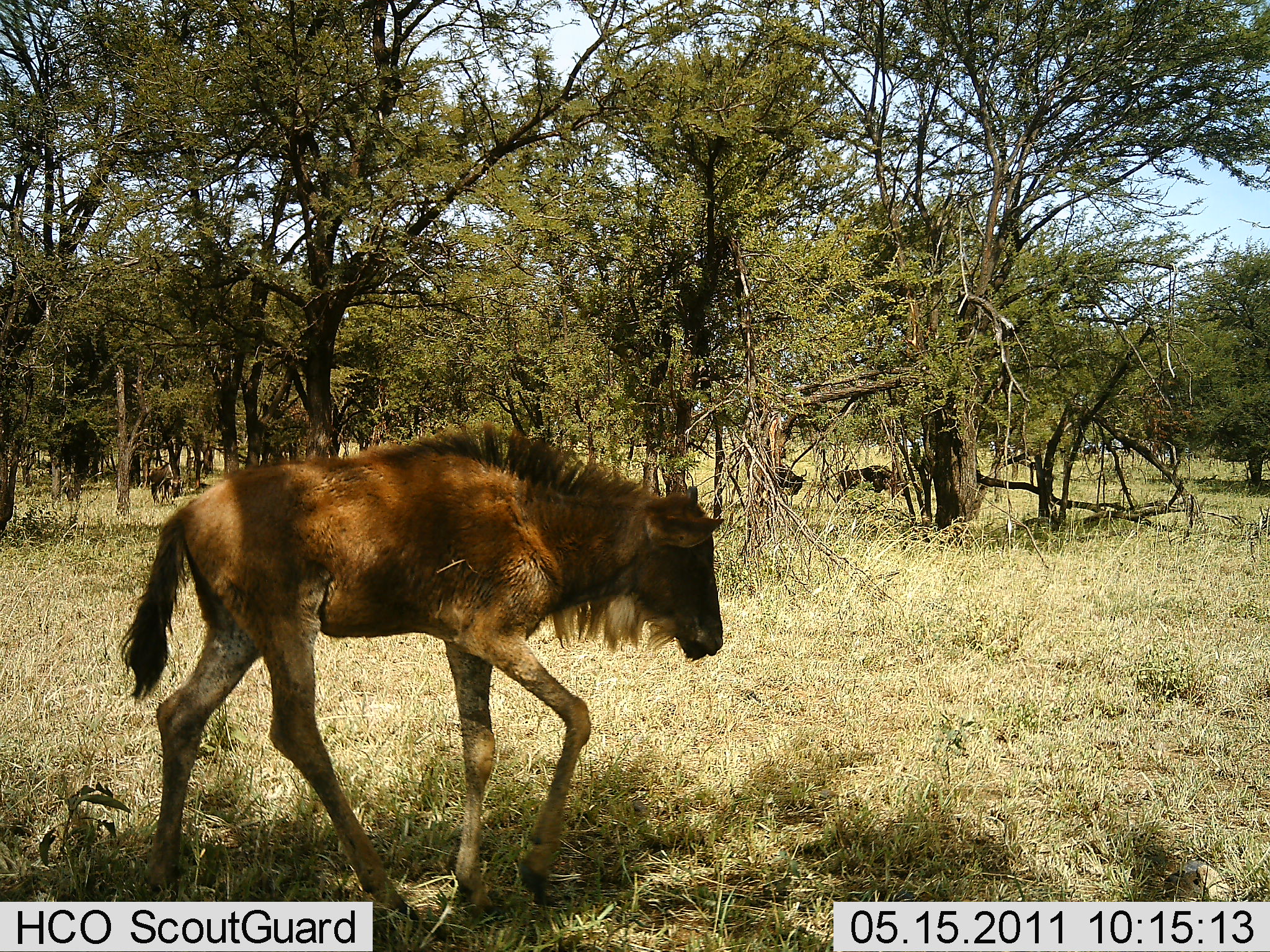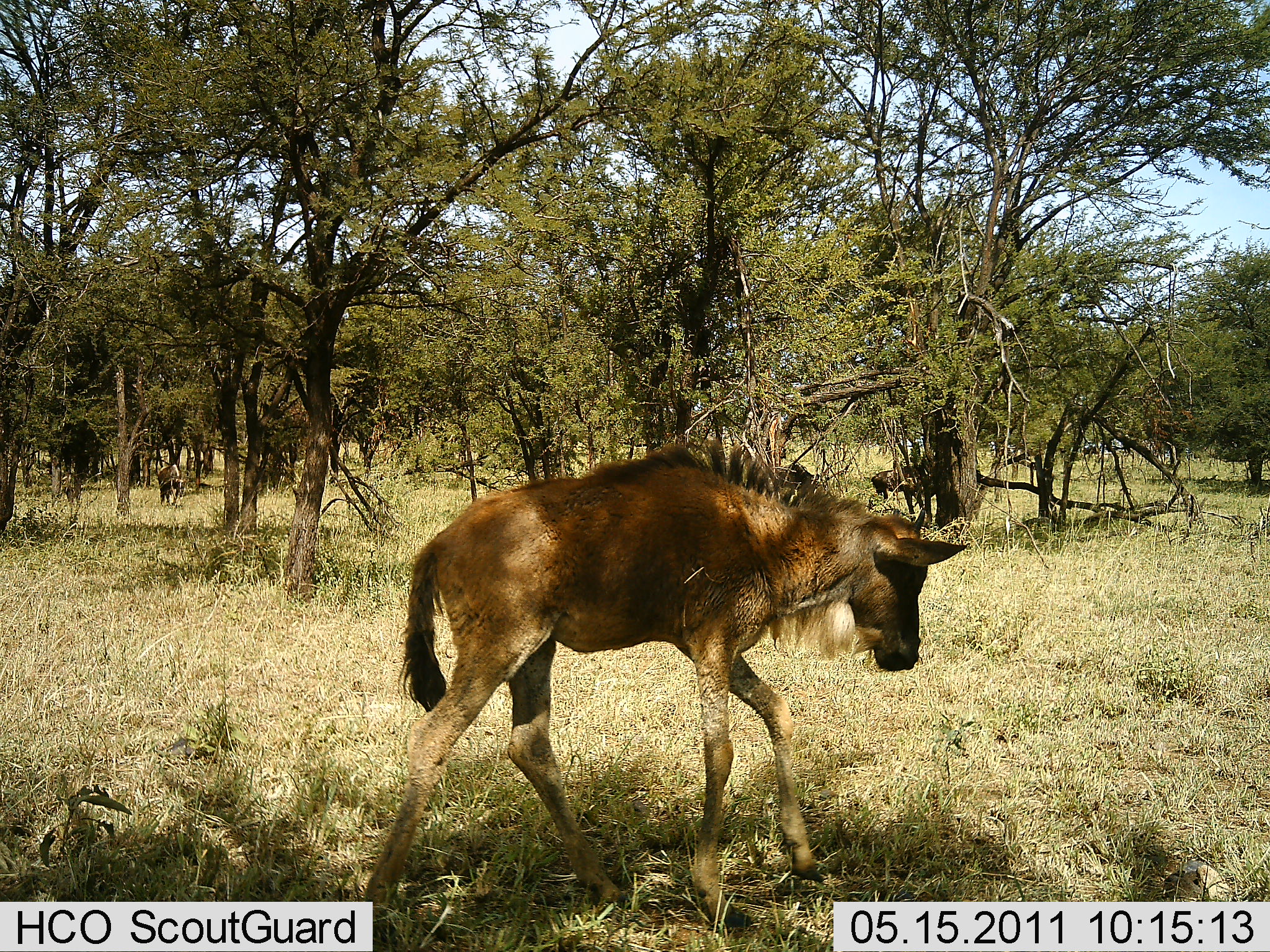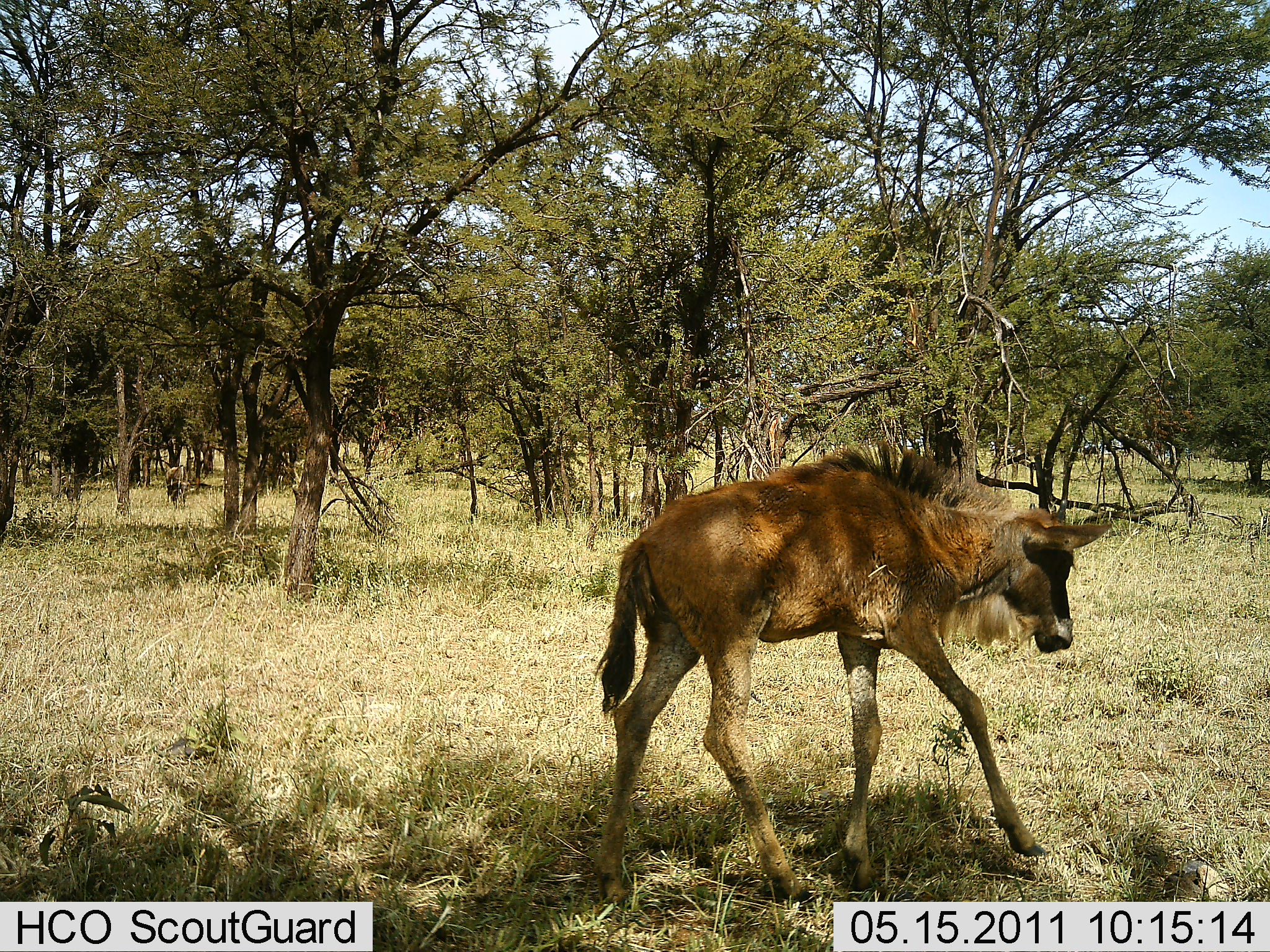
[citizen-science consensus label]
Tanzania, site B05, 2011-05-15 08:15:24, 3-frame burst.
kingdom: Animalia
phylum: Chordata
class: Mammalia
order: Artiodactyla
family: Bovidae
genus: Connochaetes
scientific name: Connochaetes taurinus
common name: blue wildebeest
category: wildebeest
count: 2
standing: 23%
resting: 0%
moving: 85%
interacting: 0%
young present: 77%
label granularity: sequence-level